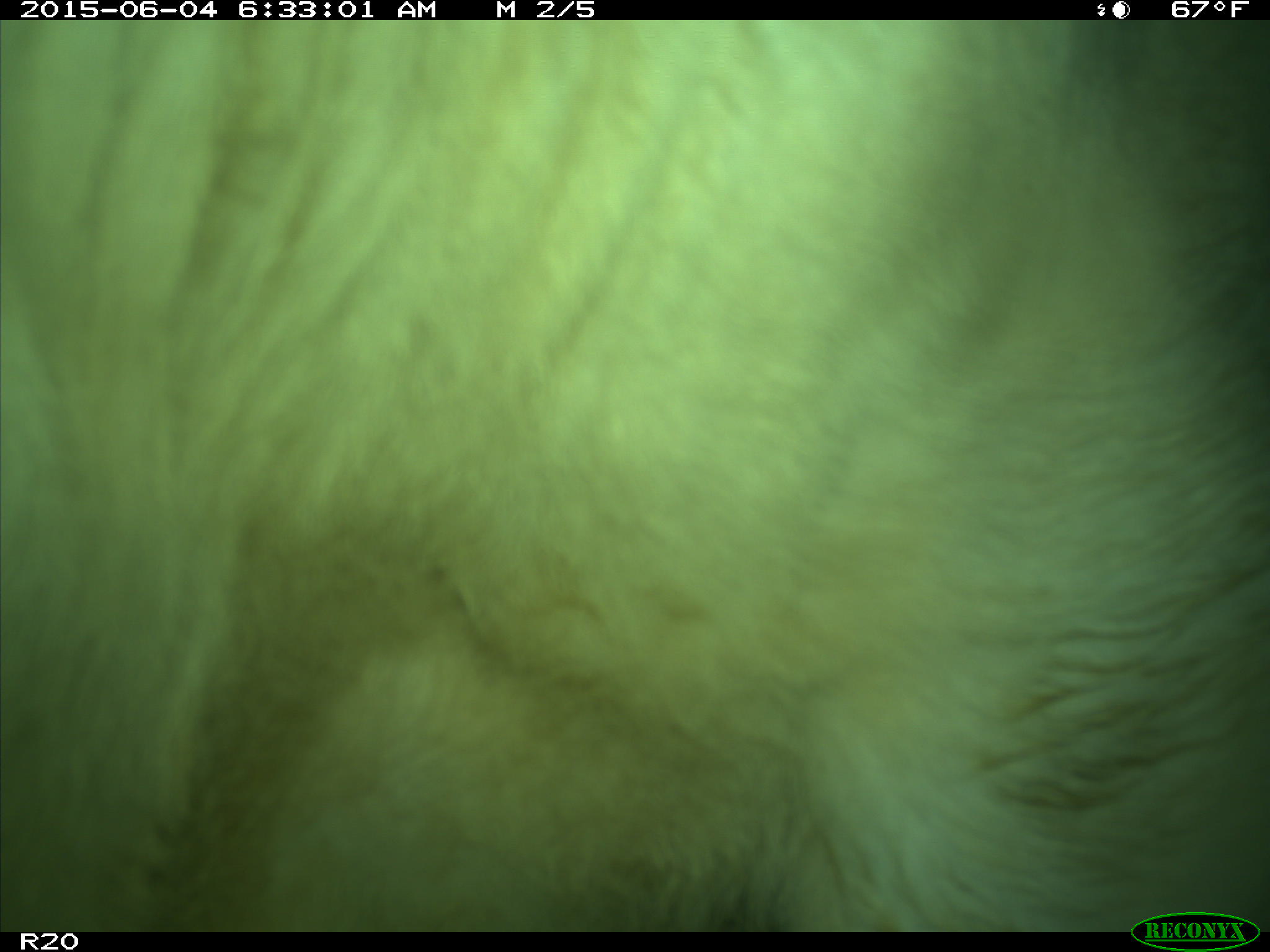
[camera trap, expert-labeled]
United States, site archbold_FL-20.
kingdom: Animalia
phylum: Chordata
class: Mammalia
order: Artiodactyla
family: Bovidae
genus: Bos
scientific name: Bos taurus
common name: domestic cow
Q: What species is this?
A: Bos taurus (domestic cow).